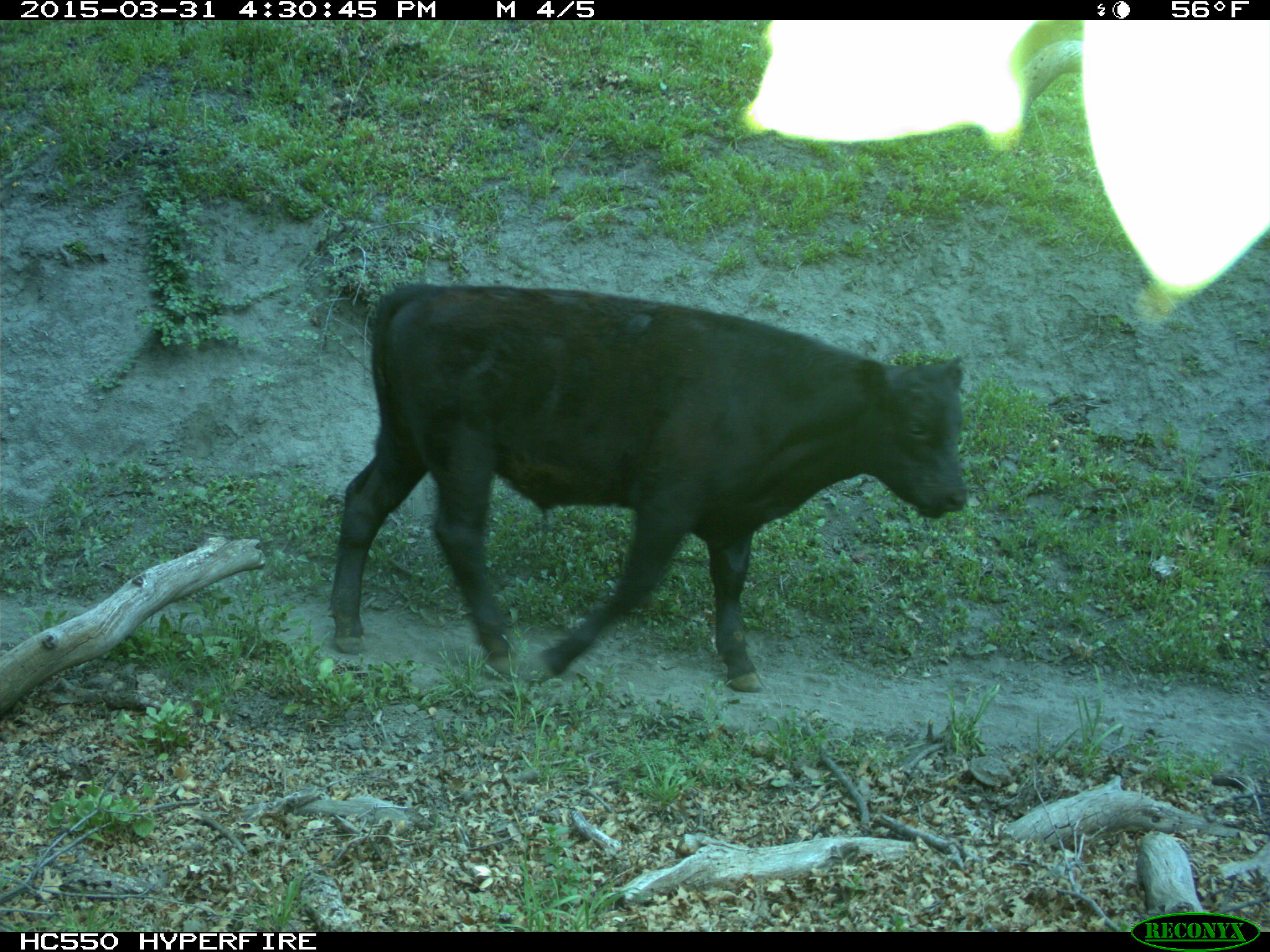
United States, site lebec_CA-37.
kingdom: Animalia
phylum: Chordata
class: Mammalia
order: Artiodactyla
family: Bovidae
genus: Bos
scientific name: Bos taurus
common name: domestic cow